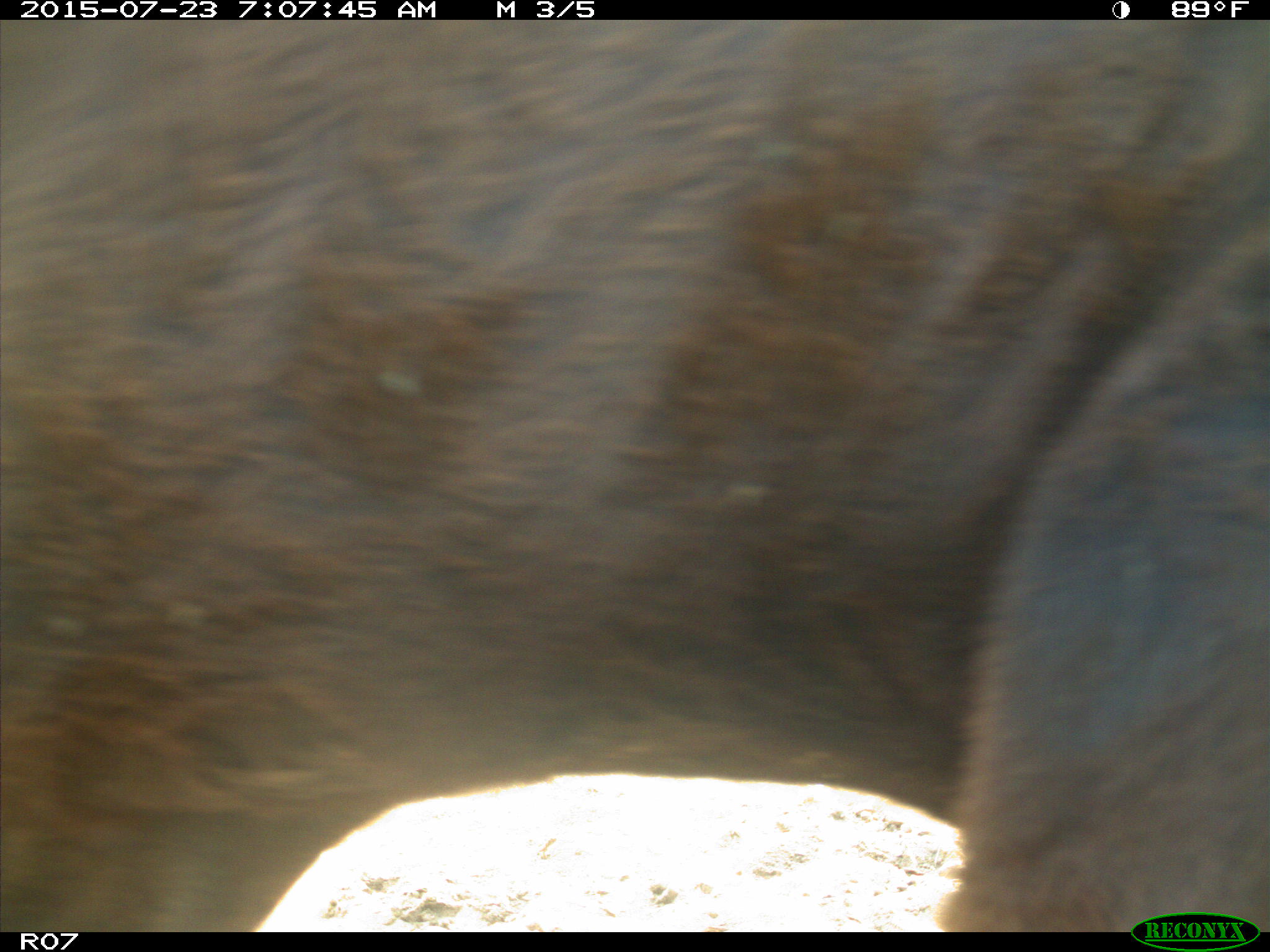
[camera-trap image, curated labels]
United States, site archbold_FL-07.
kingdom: Animalia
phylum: Chordata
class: Mammalia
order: Artiodactyla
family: Bovidae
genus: Bos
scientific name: Bos taurus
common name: domestic cow